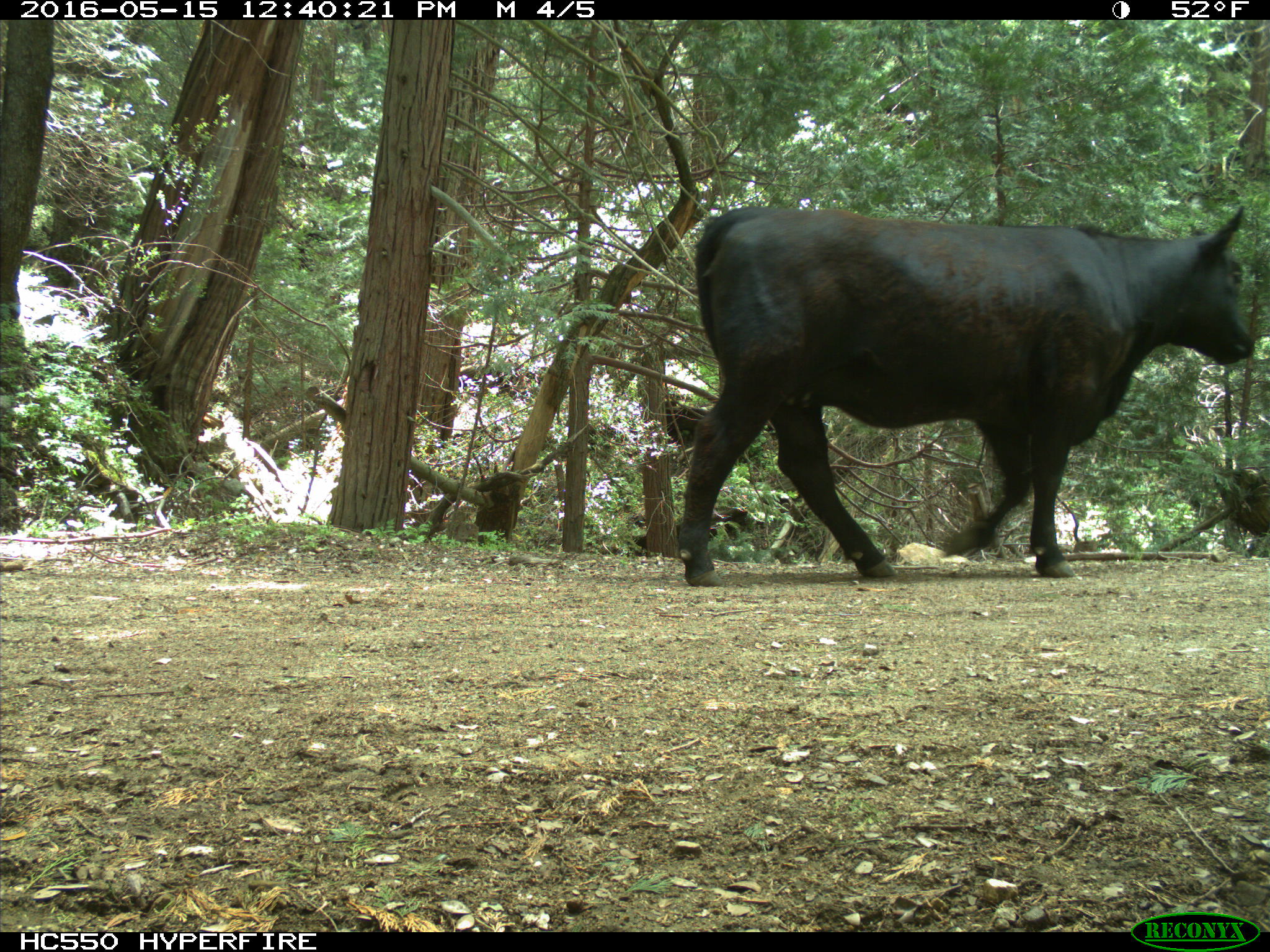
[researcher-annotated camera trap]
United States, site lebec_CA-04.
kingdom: Animalia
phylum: Chordata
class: Mammalia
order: Artiodactyla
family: Bovidae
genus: Bos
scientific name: Bos taurus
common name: domestic cow